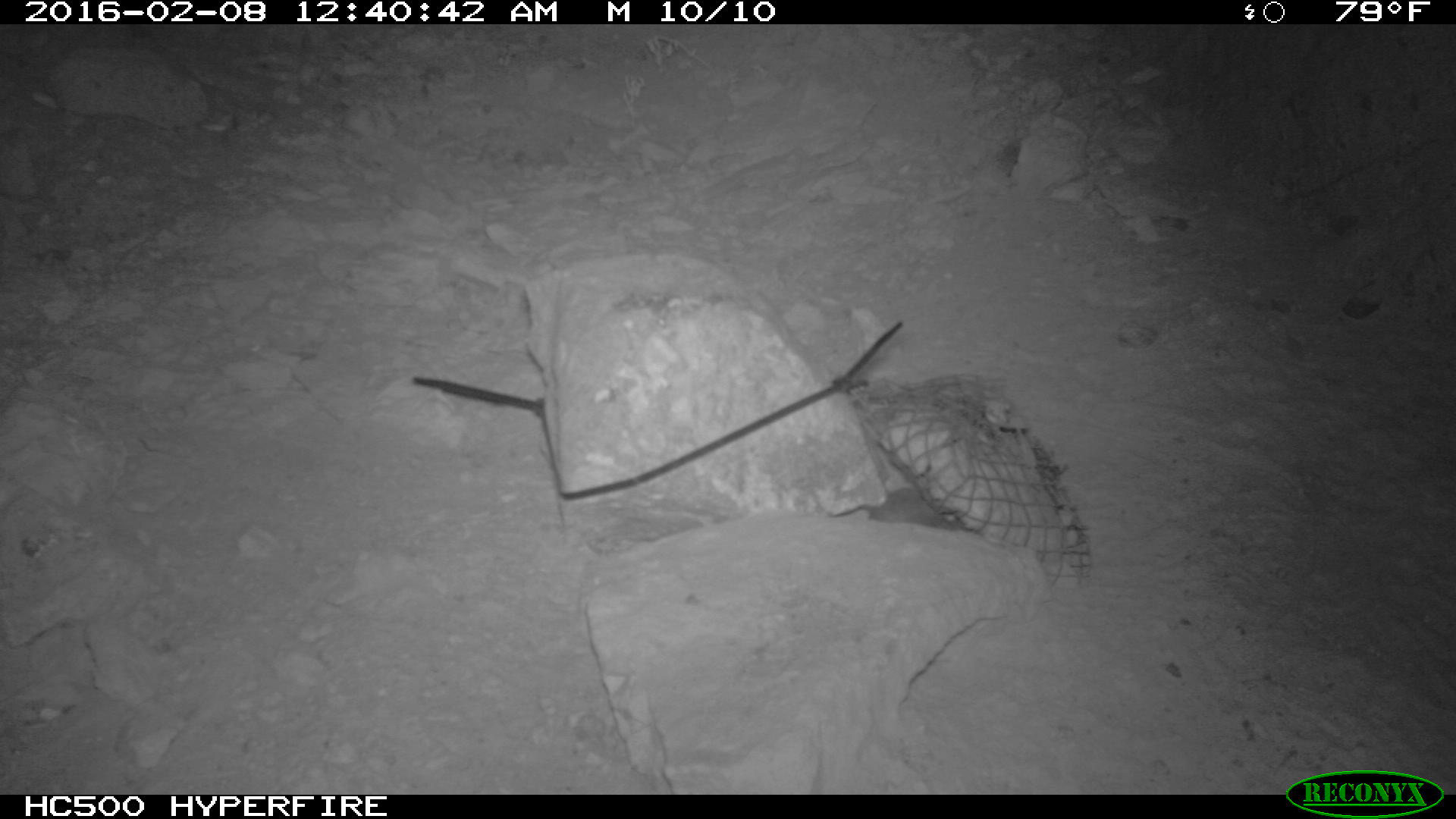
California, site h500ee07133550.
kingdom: Animalia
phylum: Chordata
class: Mammalia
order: Rodentia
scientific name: Rodentia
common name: rodent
Rodent (Rodentia).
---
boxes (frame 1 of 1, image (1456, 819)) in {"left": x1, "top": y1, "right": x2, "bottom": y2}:
rodent: {"left": 859, "top": 419, "right": 959, "bottom": 530}